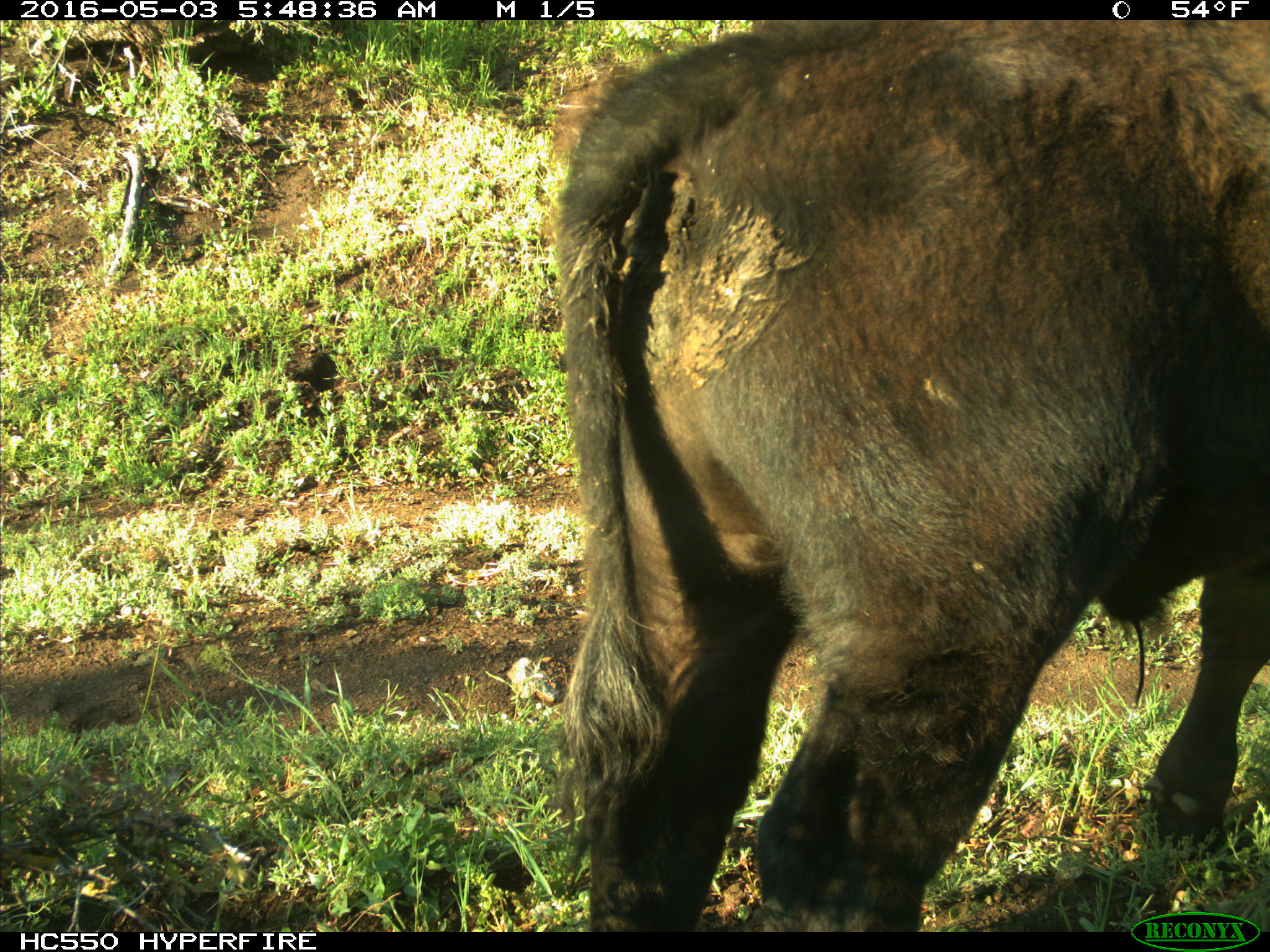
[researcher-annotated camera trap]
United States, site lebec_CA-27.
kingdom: Animalia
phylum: Chordata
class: Mammalia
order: Artiodactyla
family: Bovidae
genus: Bos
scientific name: Bos taurus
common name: domestic cow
Bos taurus (domestic cow).